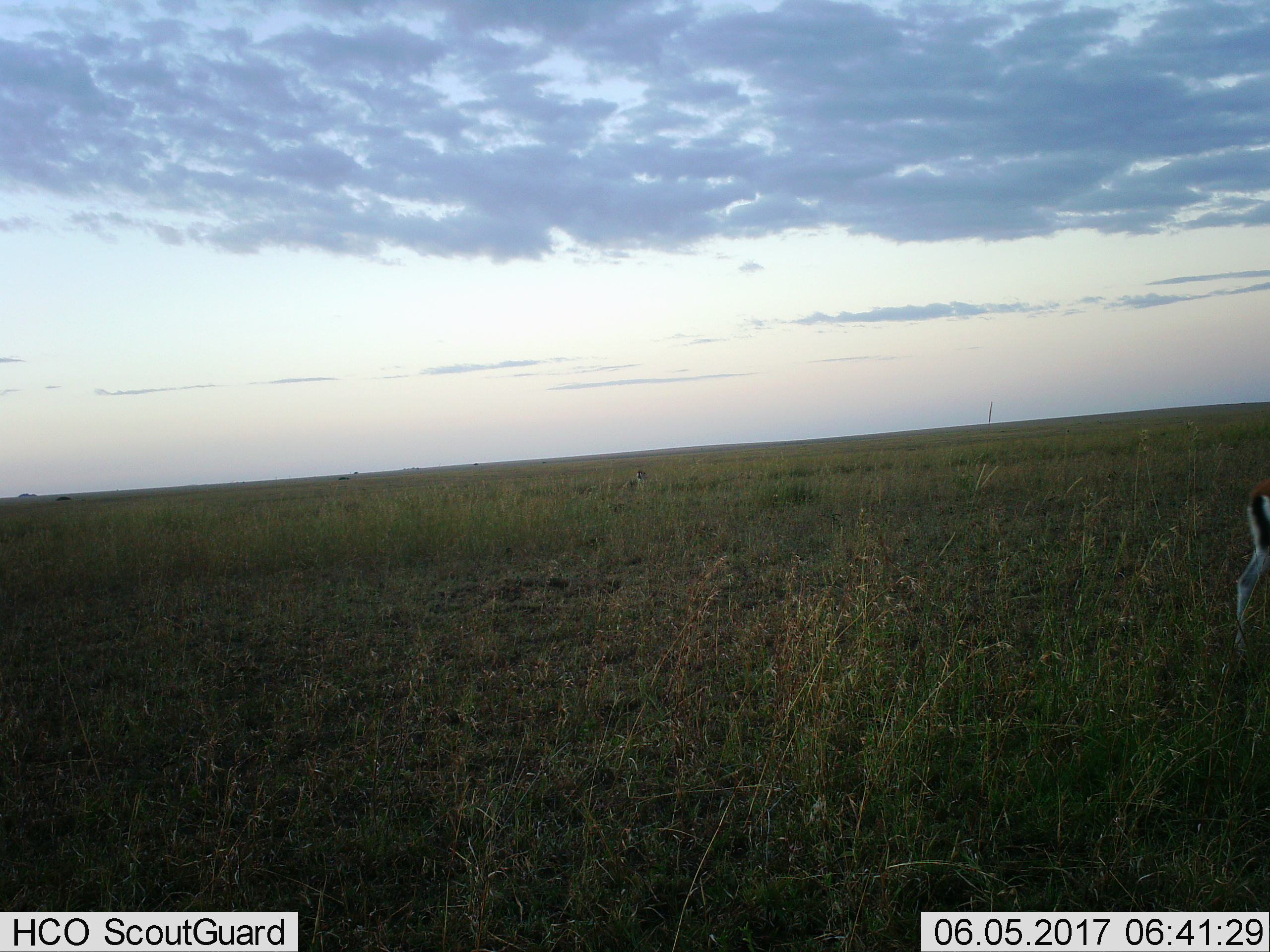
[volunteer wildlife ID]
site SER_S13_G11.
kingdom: Animalia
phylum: Chordata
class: Mammalia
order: Artiodactyla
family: Bovidae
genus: Eudorcas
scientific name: Eudorcas thomsonii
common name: thomson's gazelle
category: gazellethomsons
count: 1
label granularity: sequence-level